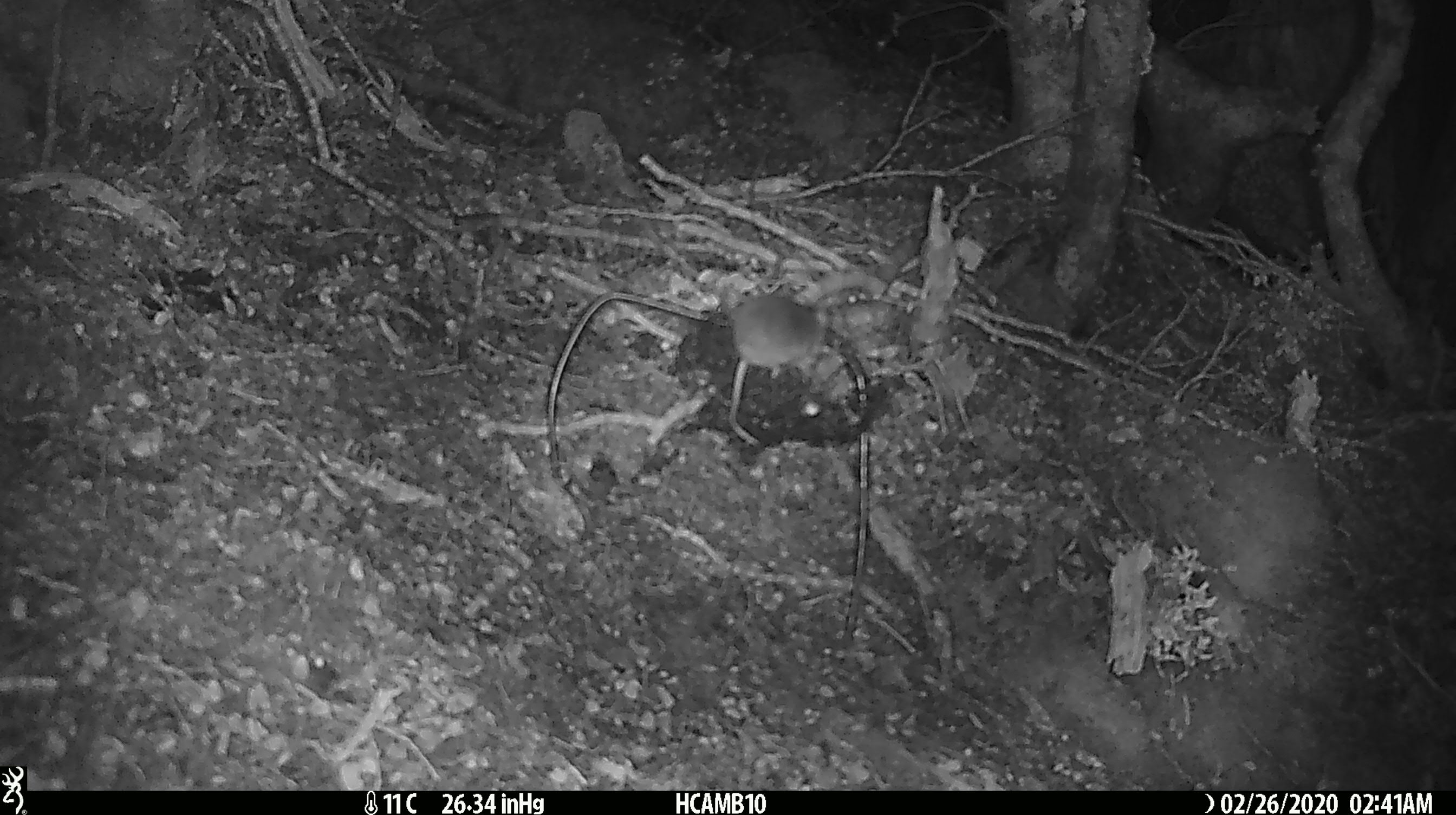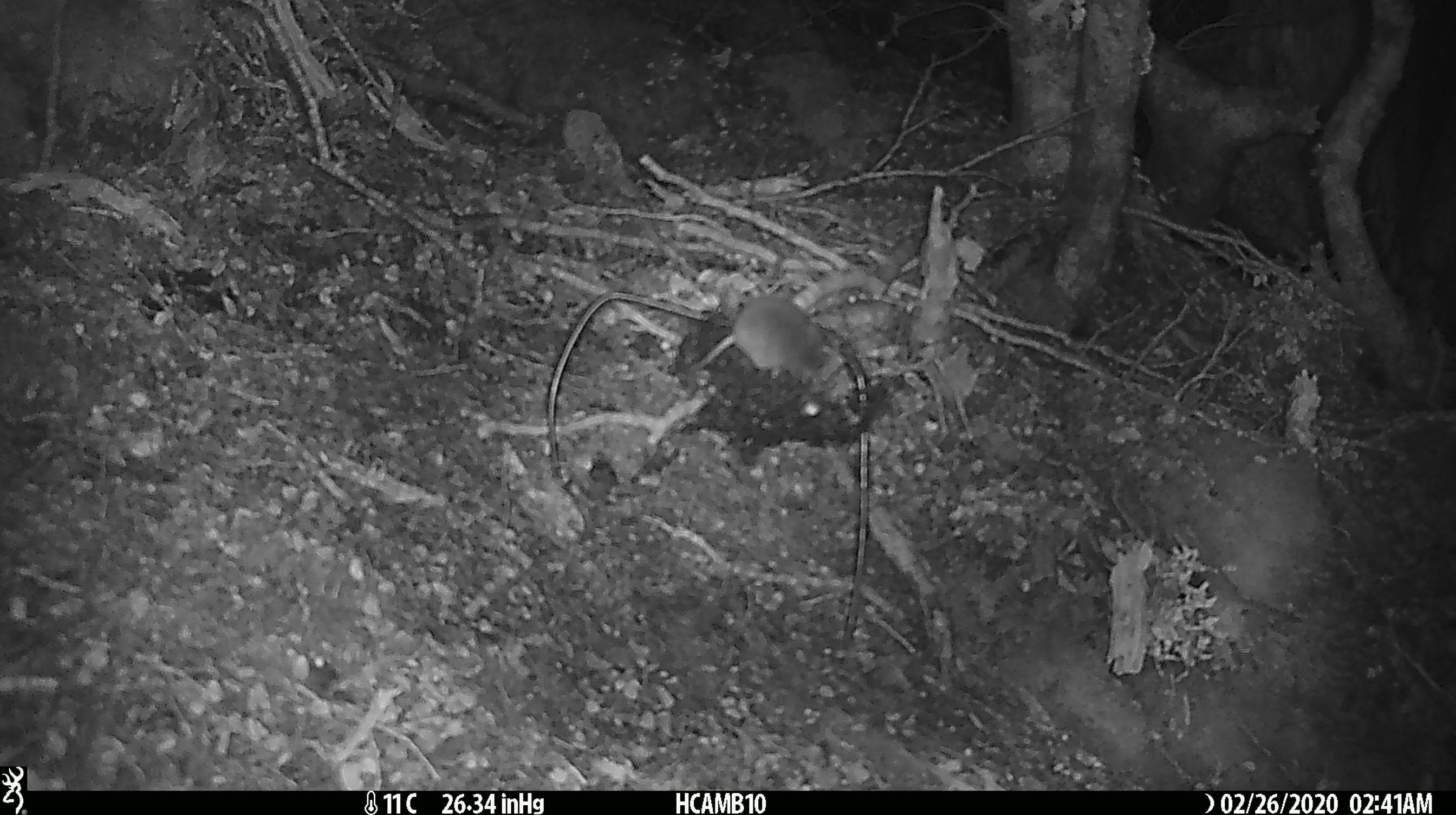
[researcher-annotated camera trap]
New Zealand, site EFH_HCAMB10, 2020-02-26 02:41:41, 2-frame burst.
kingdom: Animalia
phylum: Chordata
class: Mammalia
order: Rodentia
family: Muridae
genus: Mus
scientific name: Mus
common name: mouse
Mouse (Mus).